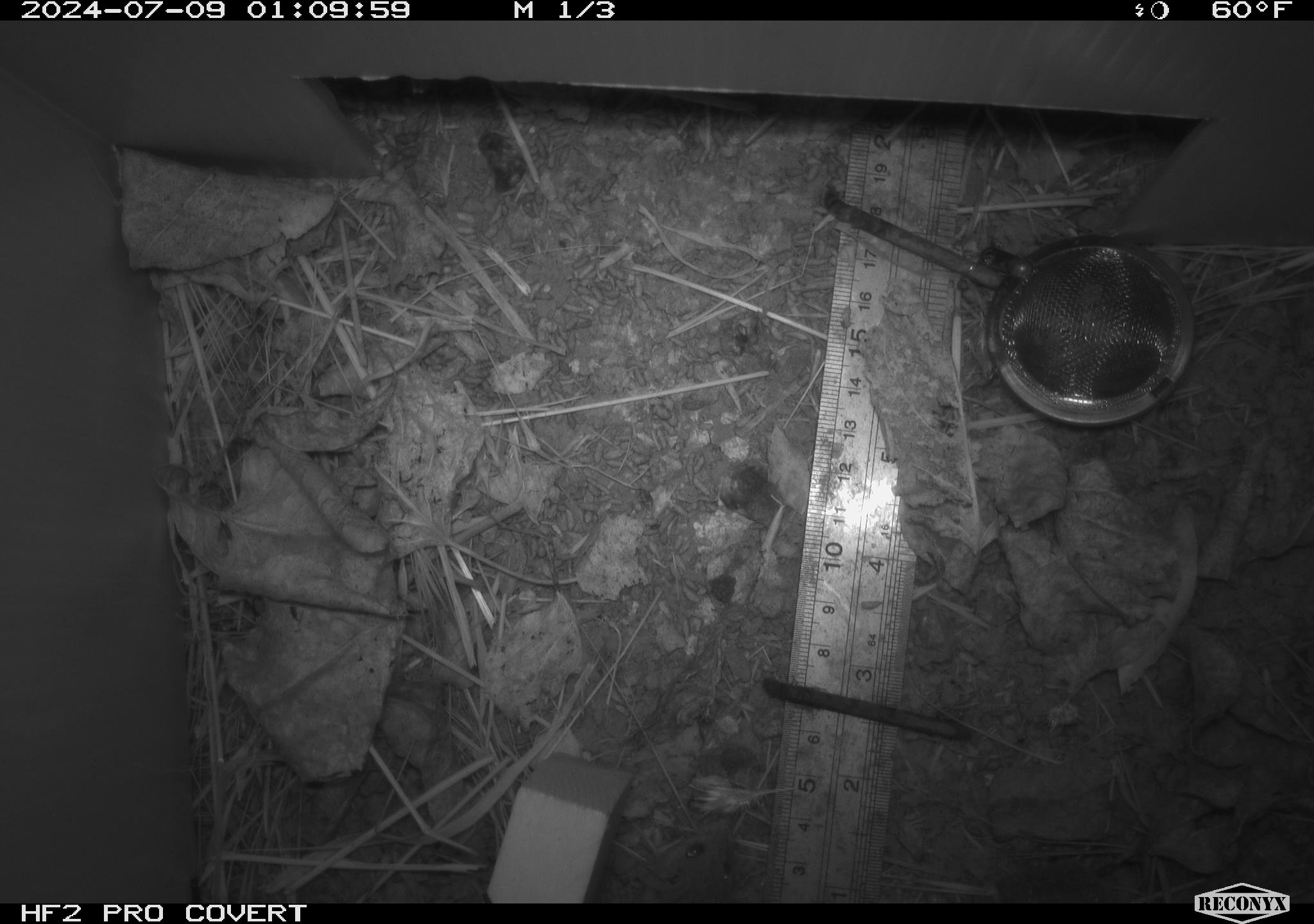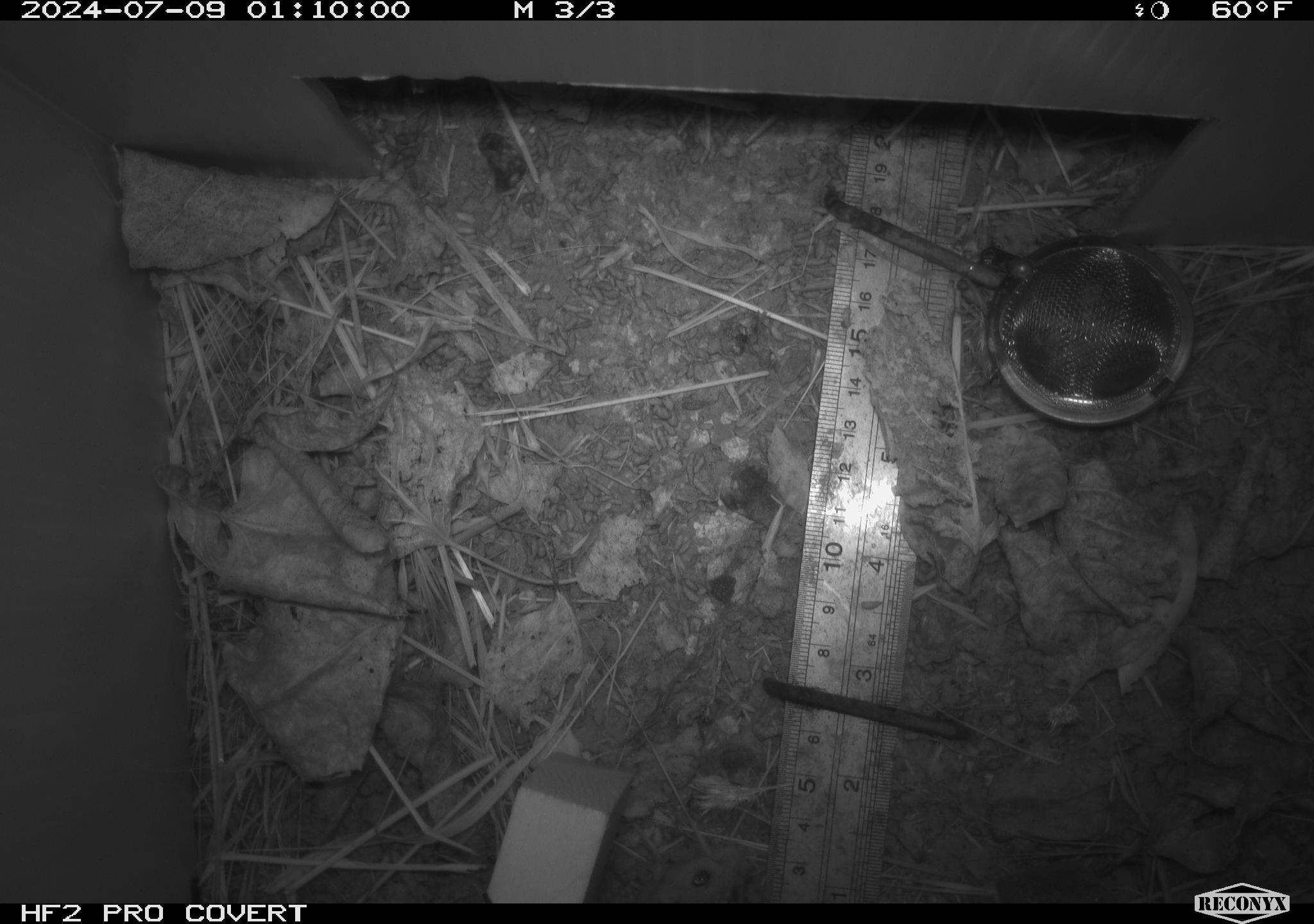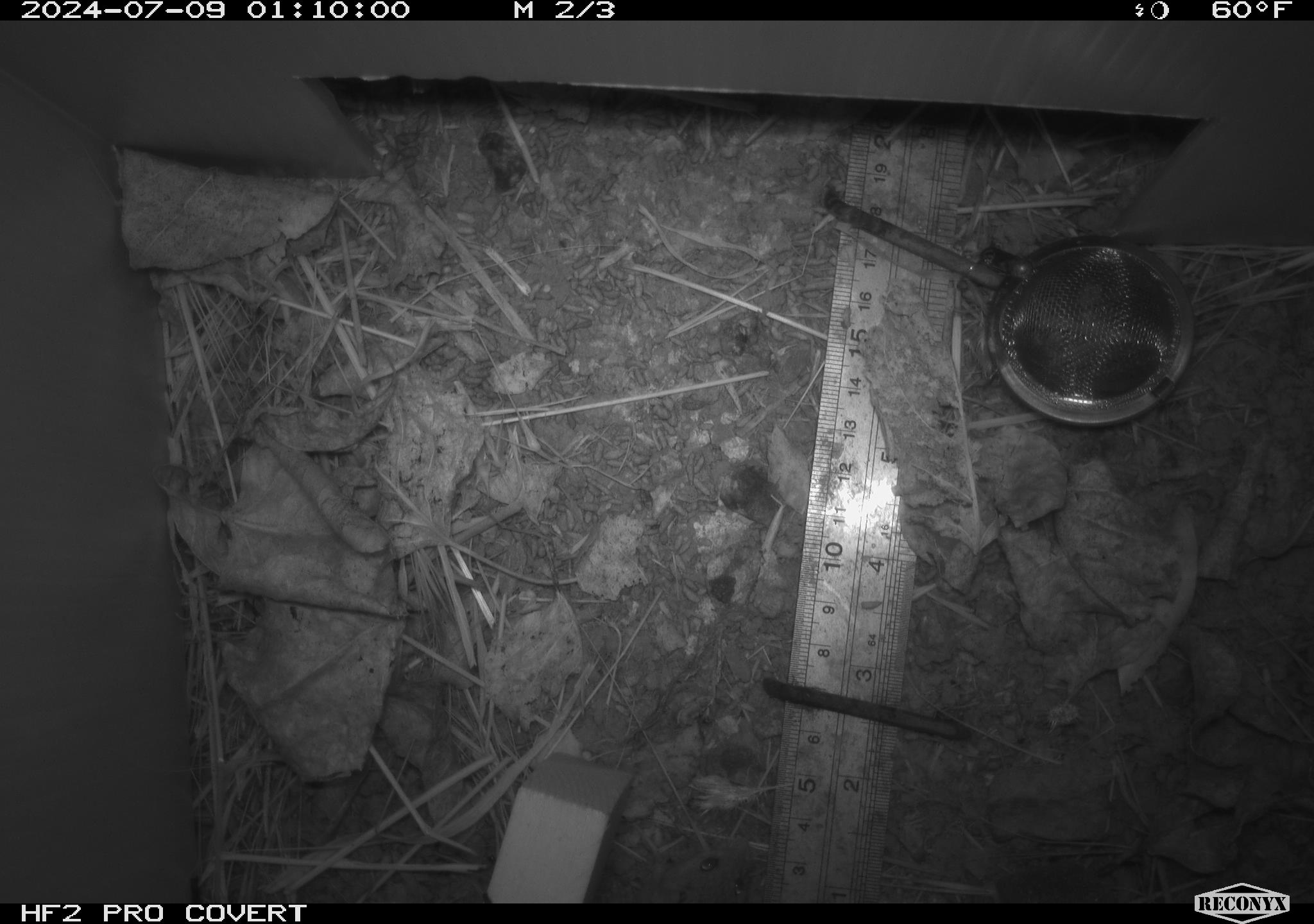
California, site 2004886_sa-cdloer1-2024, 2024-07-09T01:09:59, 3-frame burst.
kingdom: Animalia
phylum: Chordata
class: Mammalia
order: Rodentia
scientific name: Rodentia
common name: mouse species